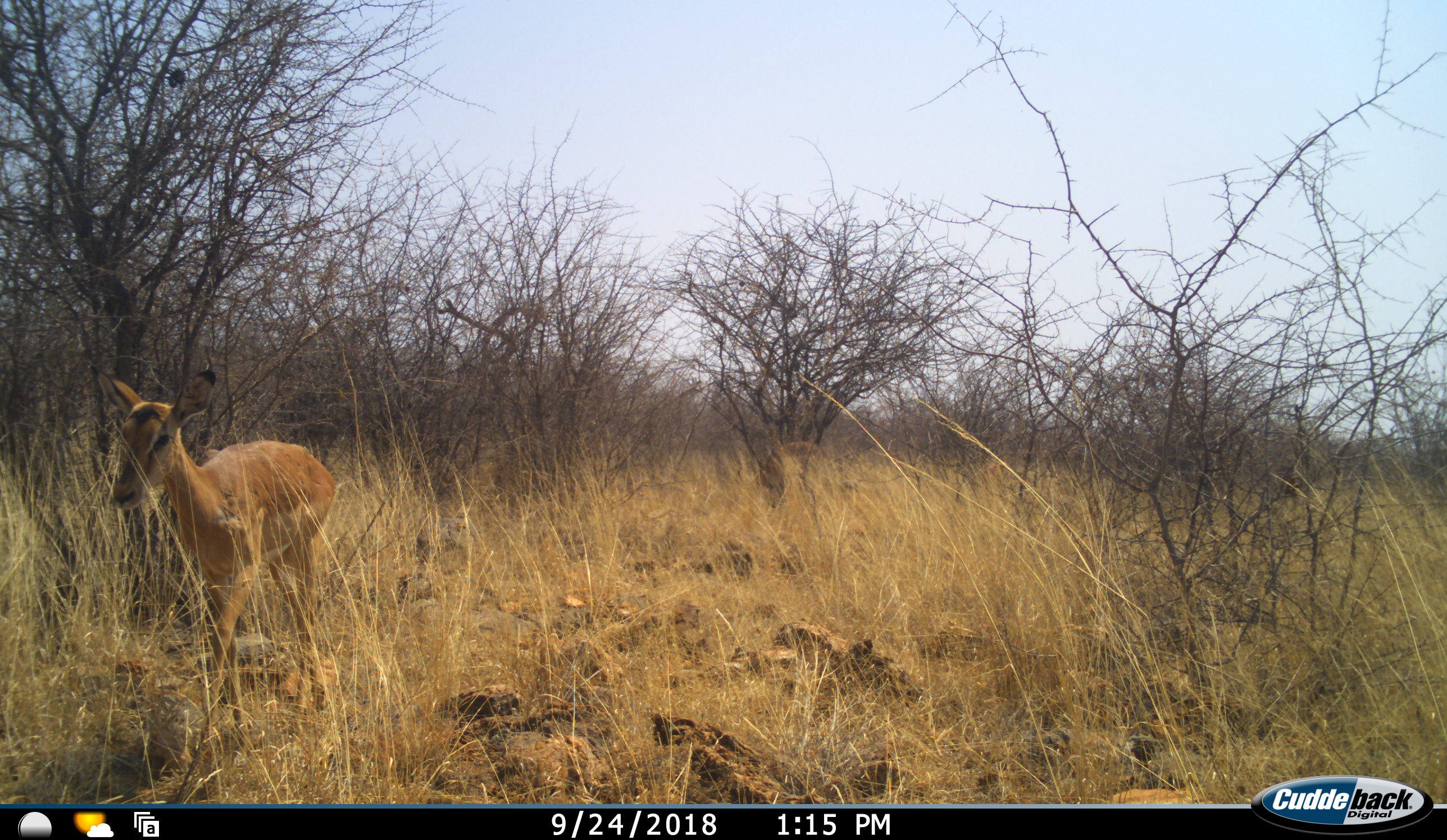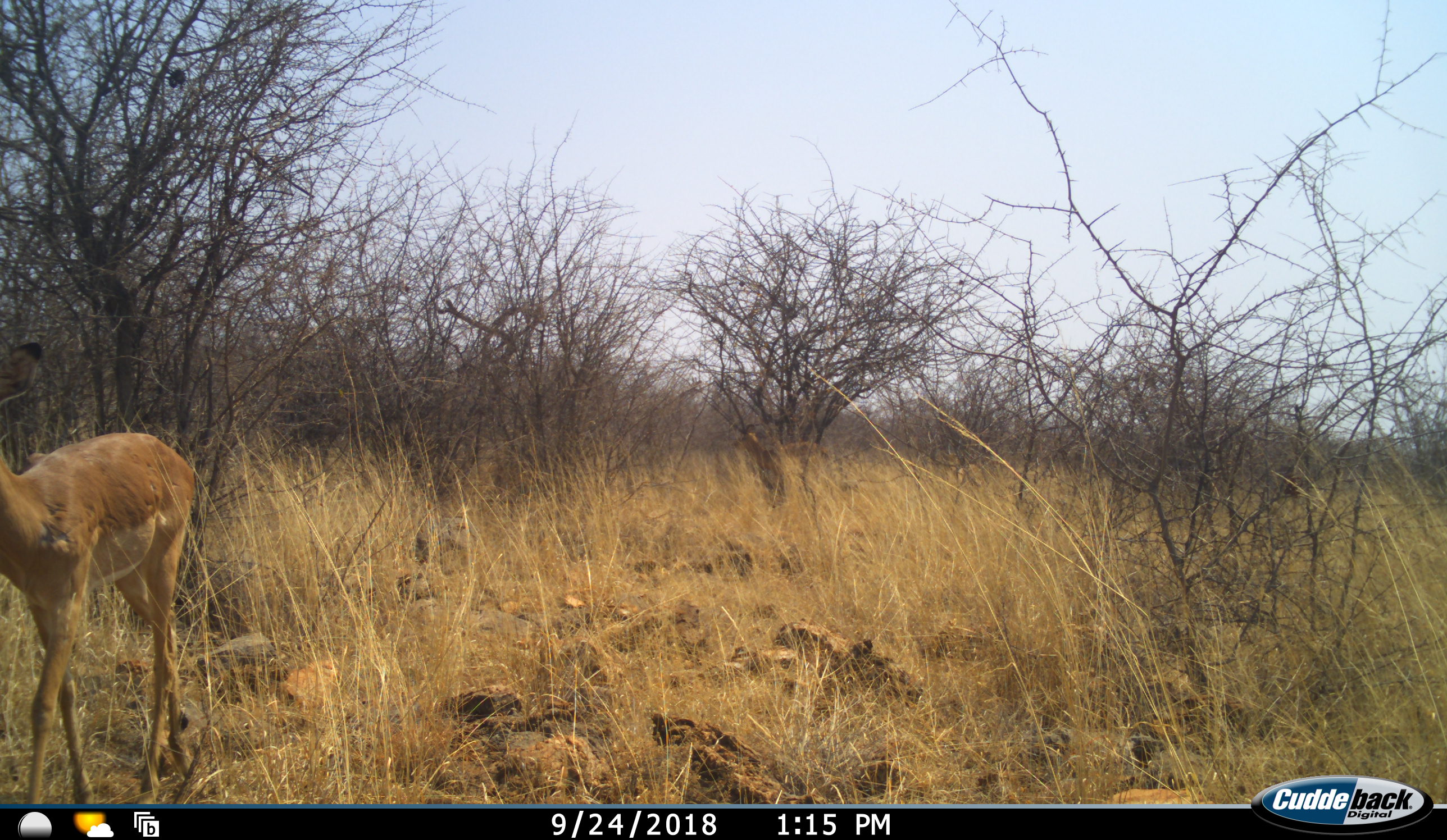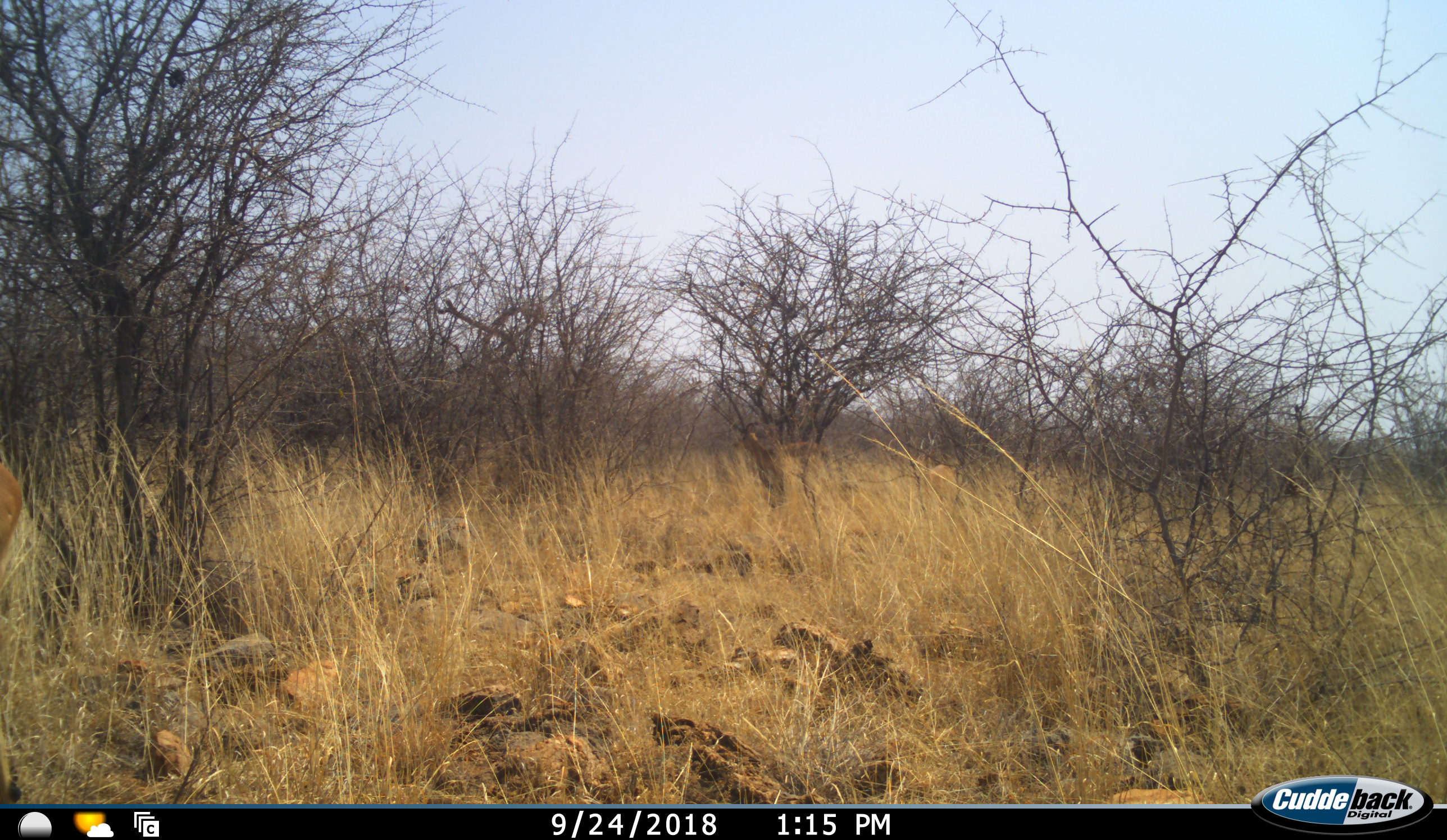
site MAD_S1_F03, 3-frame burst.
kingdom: Animalia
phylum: Chordata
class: Mammalia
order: Artiodactyla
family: Bovidae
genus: Aepyceros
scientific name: Aepyceros melampus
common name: impala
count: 1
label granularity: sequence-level